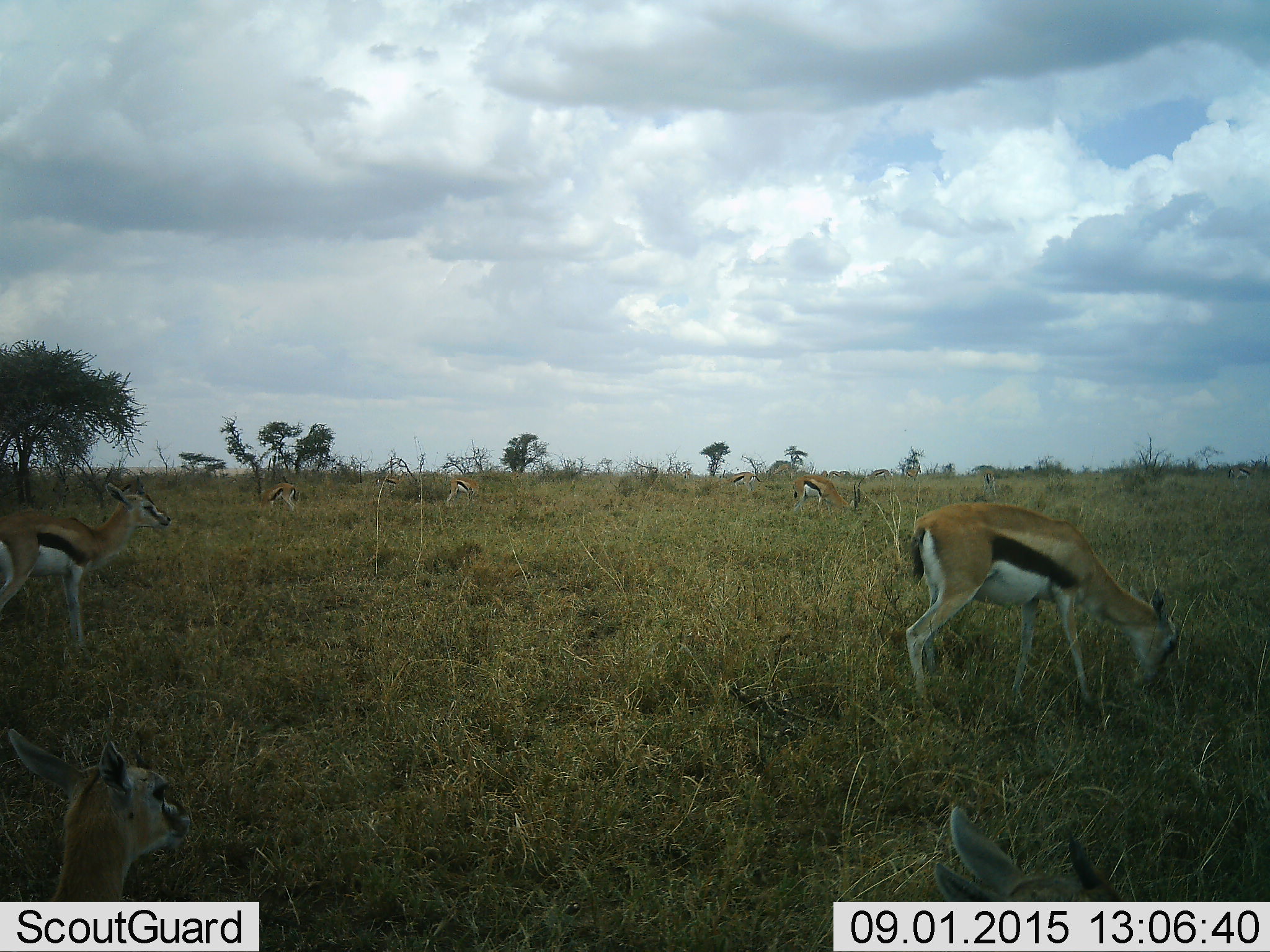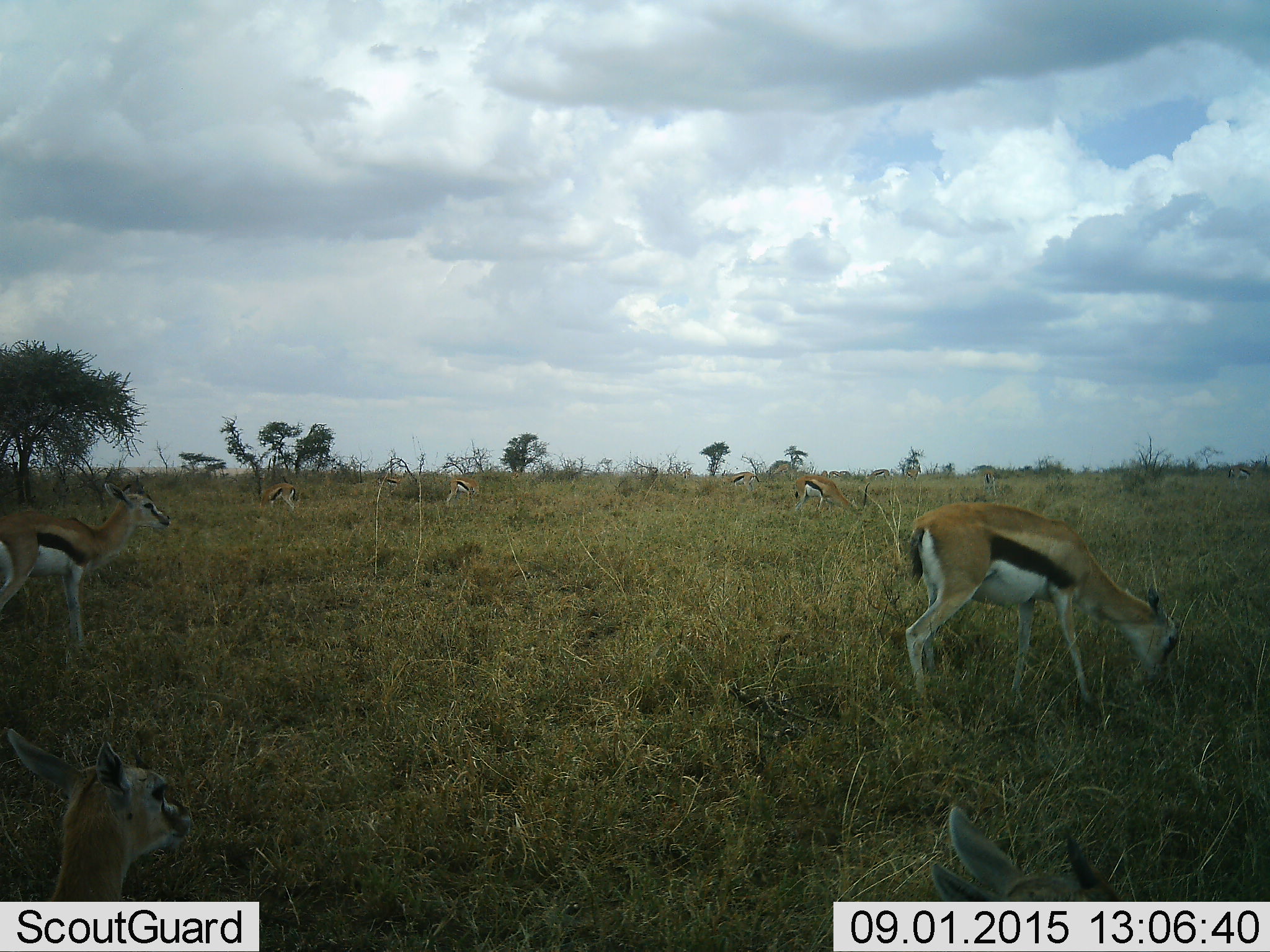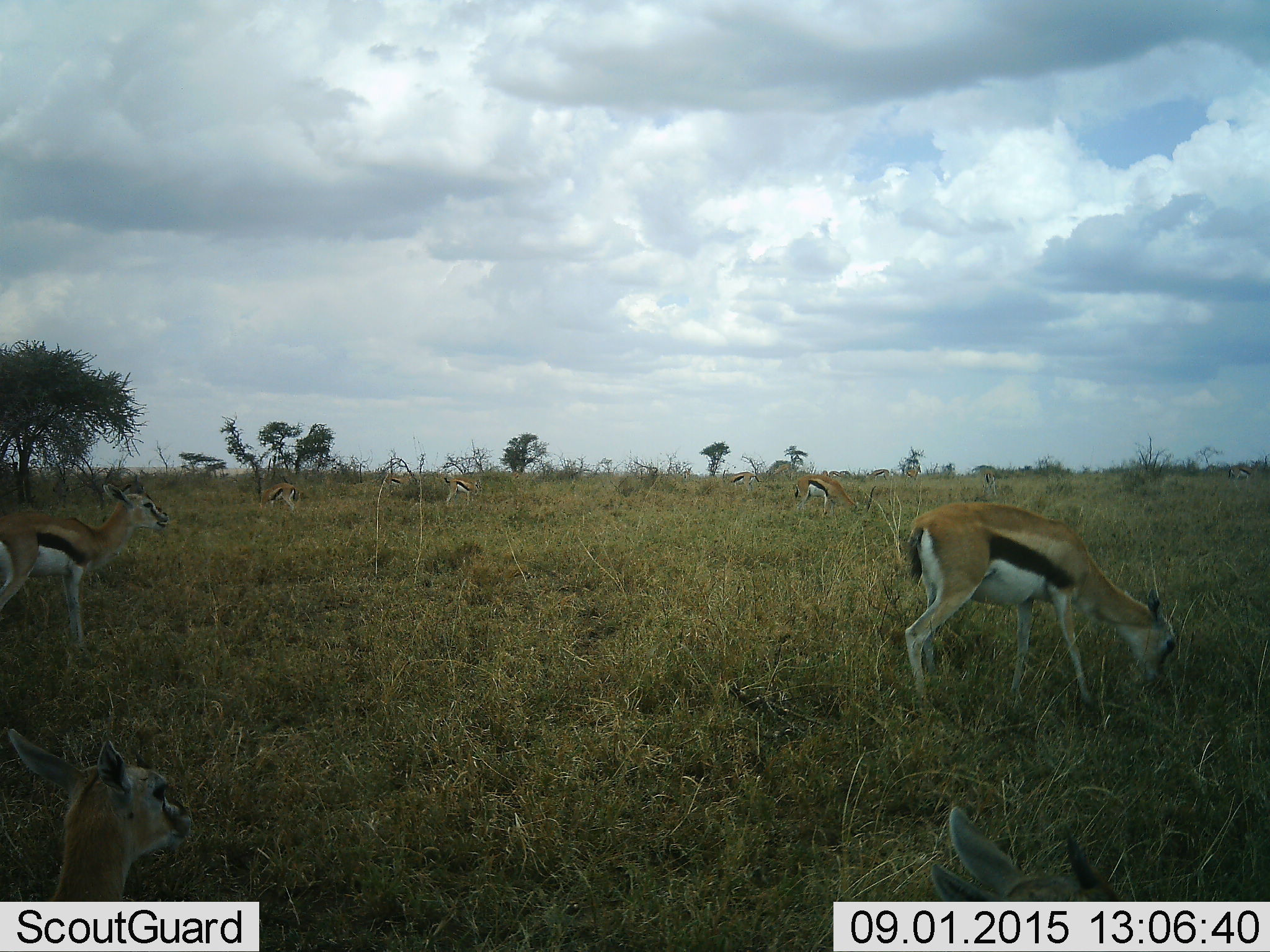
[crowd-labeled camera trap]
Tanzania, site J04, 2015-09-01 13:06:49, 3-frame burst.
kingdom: Animalia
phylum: Chordata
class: Mammalia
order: Artiodactyla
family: Bovidae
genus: Eudorcas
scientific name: Eudorcas thomsonii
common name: thomson's gazelle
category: gazellethomsons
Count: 10.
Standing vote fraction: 90%.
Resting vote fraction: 10%.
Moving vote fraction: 10%.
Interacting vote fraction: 0%.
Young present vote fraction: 40%.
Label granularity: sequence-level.